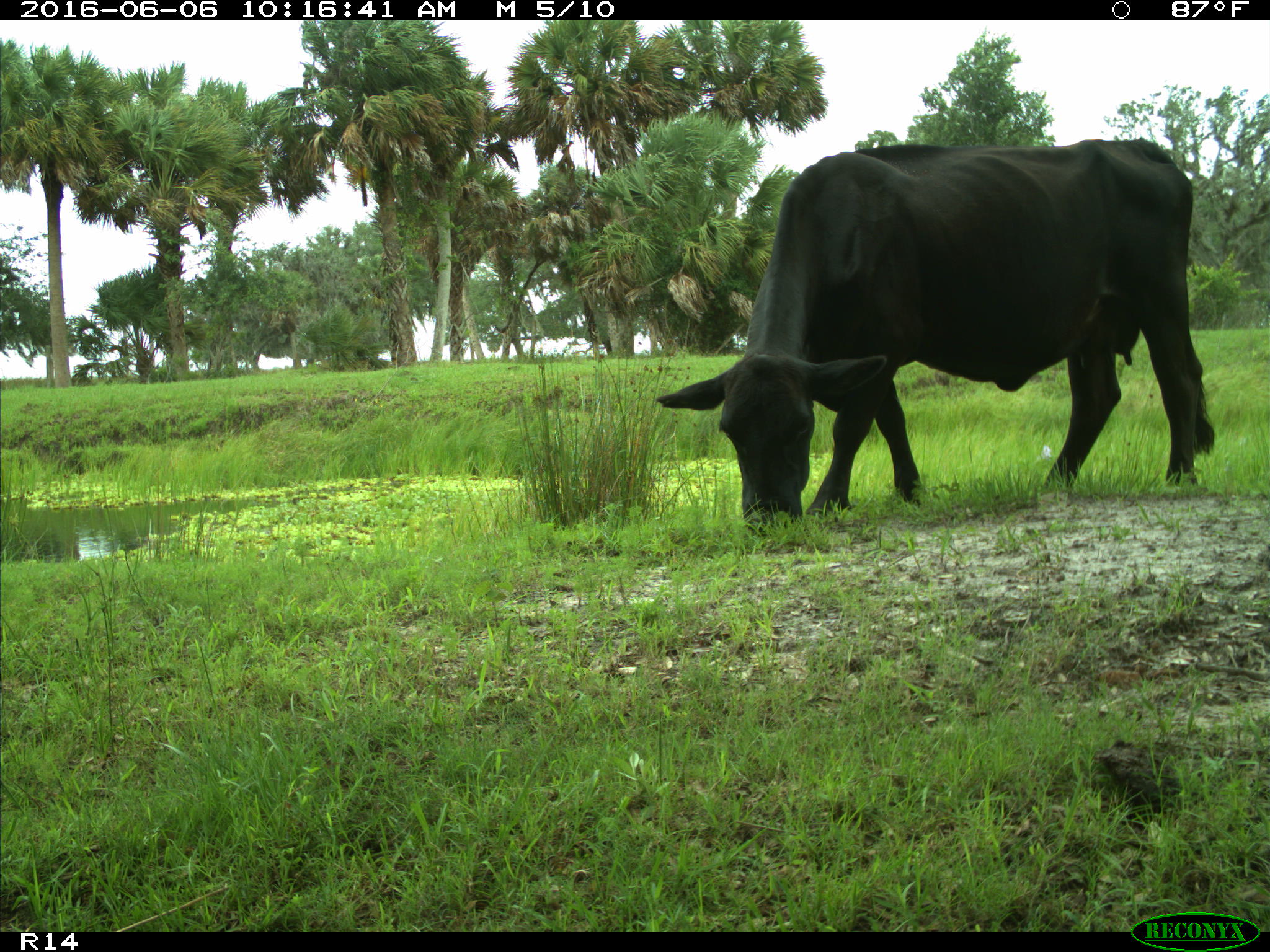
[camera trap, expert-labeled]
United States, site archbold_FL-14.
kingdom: Animalia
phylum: Chordata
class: Mammalia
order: Artiodactyla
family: Bovidae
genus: Bos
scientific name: Bos taurus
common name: domestic cow